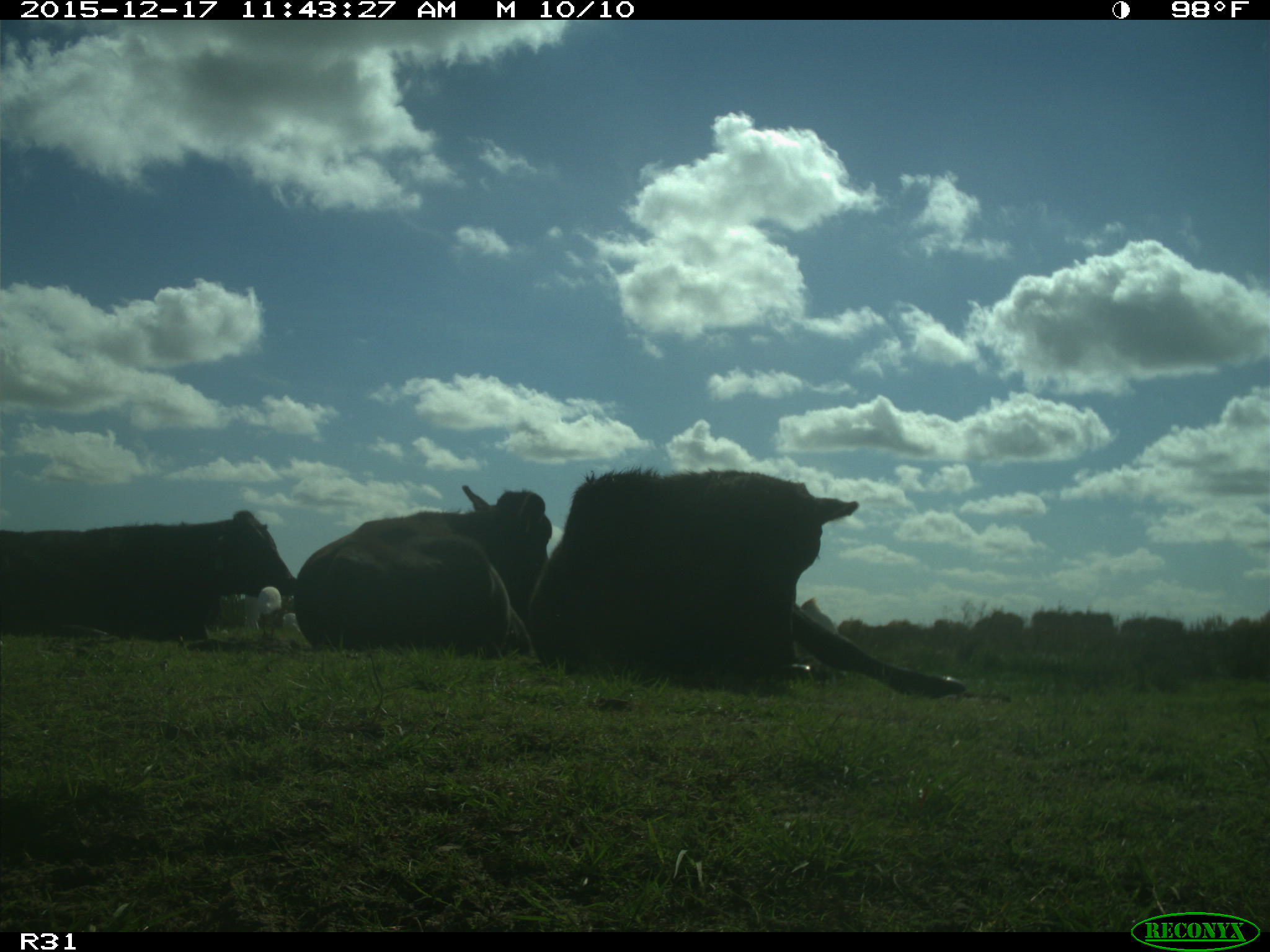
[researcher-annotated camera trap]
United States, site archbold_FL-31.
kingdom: Animalia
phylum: Chordata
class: Mammalia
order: Artiodactyla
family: Bovidae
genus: Bos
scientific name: Bos taurus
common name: domestic cow